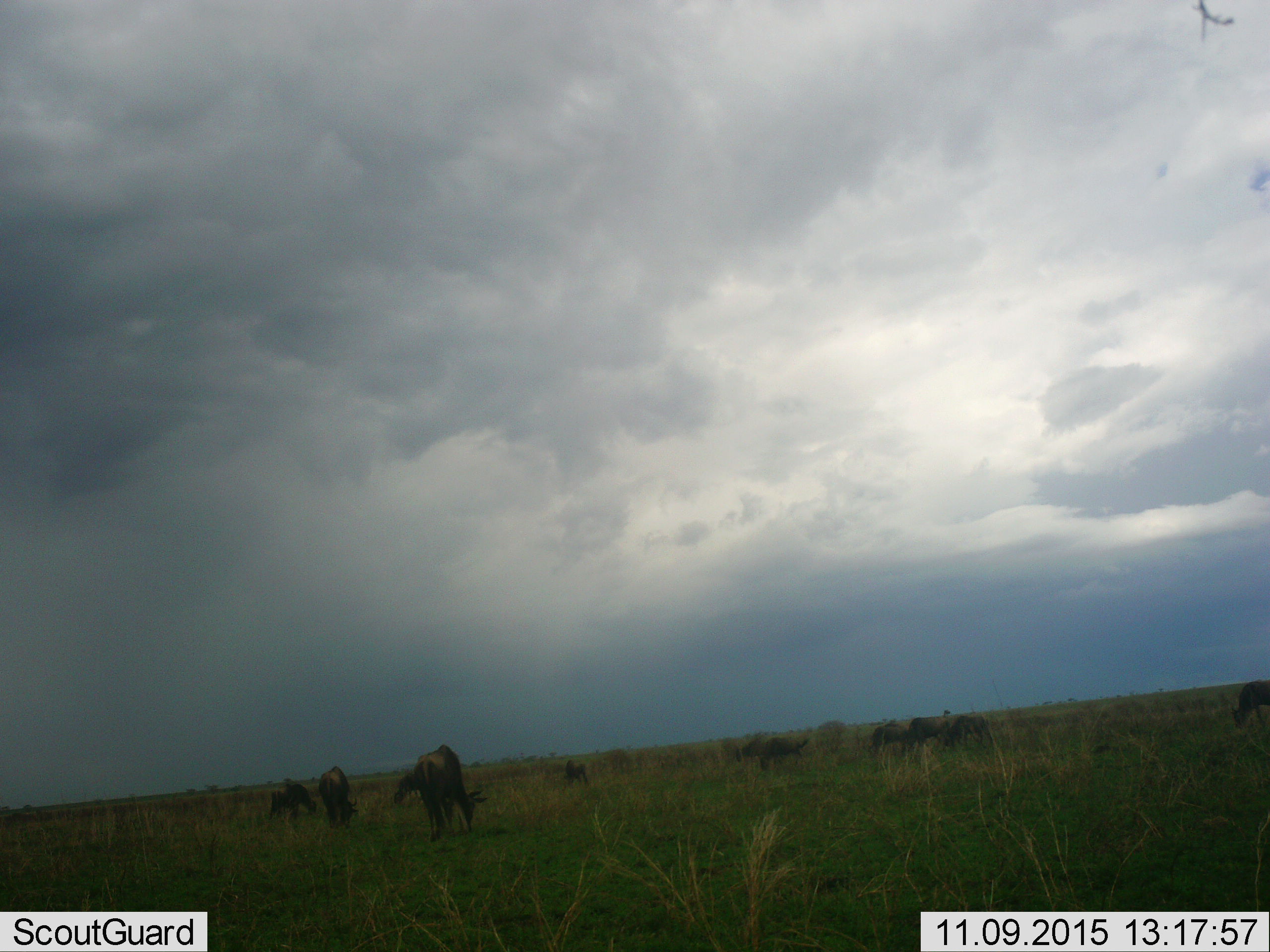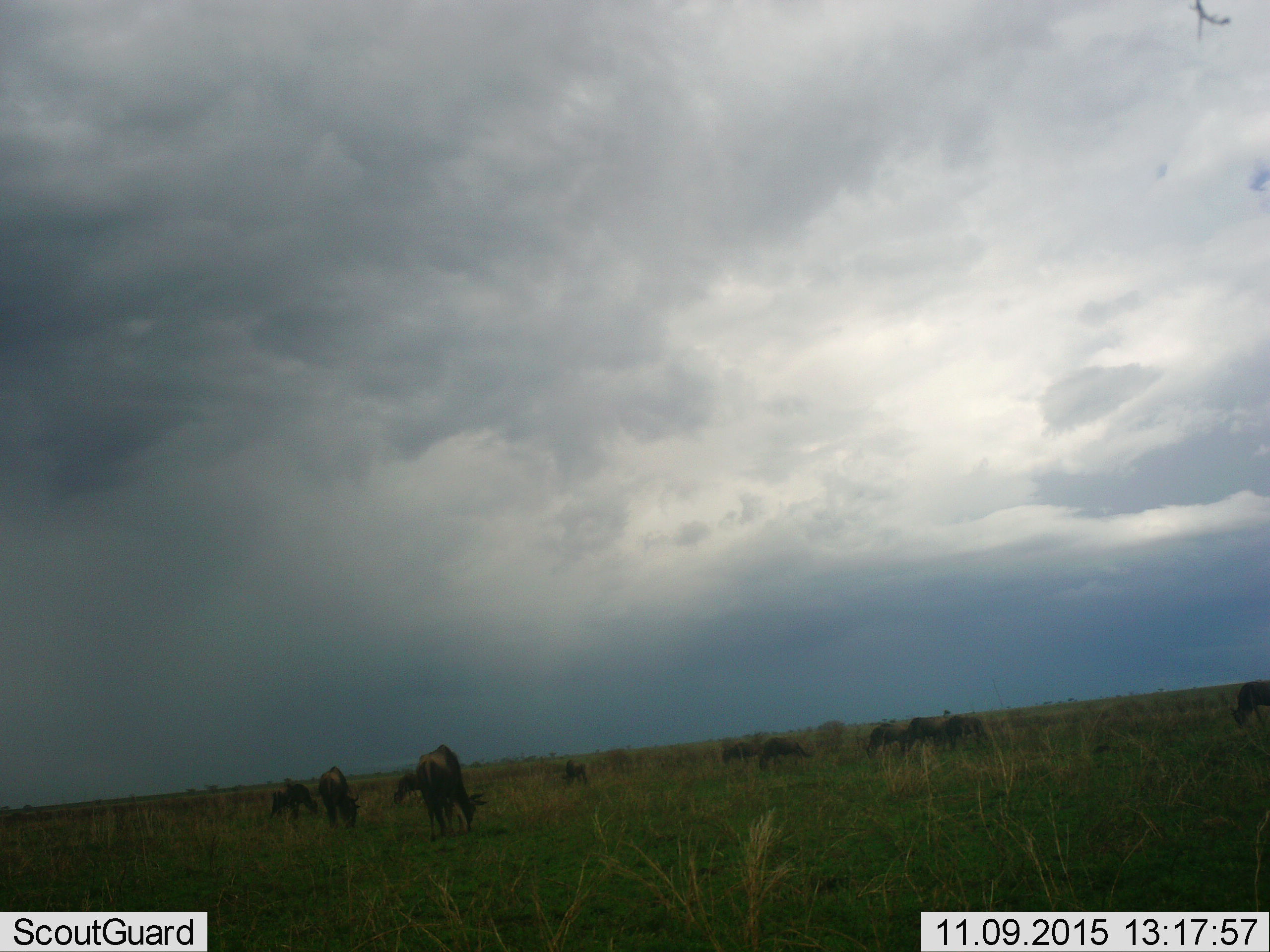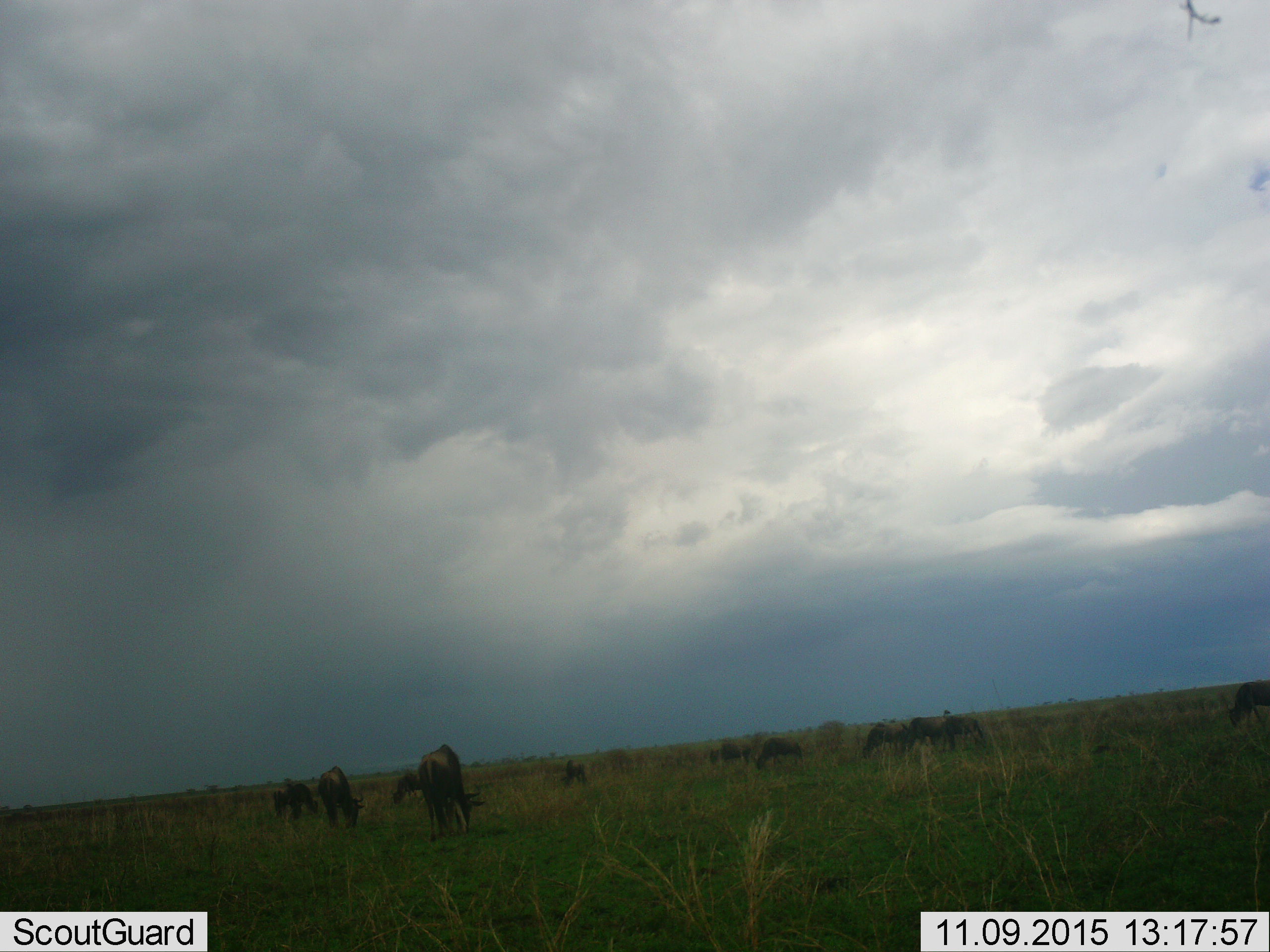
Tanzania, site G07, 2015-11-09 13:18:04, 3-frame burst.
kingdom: Animalia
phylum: Chordata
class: Mammalia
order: Artiodactyla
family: Bovidae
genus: Connochaetes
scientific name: Connochaetes taurinus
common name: blue wildebeest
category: wildebeest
Wildebeest (blue wildebeest) (Connochaetes taurinus), count 11-50. Behavior (volunteer vote fractions): standing 40%, resting 0%, moving 20%, interacting 0%. Young present (vote fraction): 0%. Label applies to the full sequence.